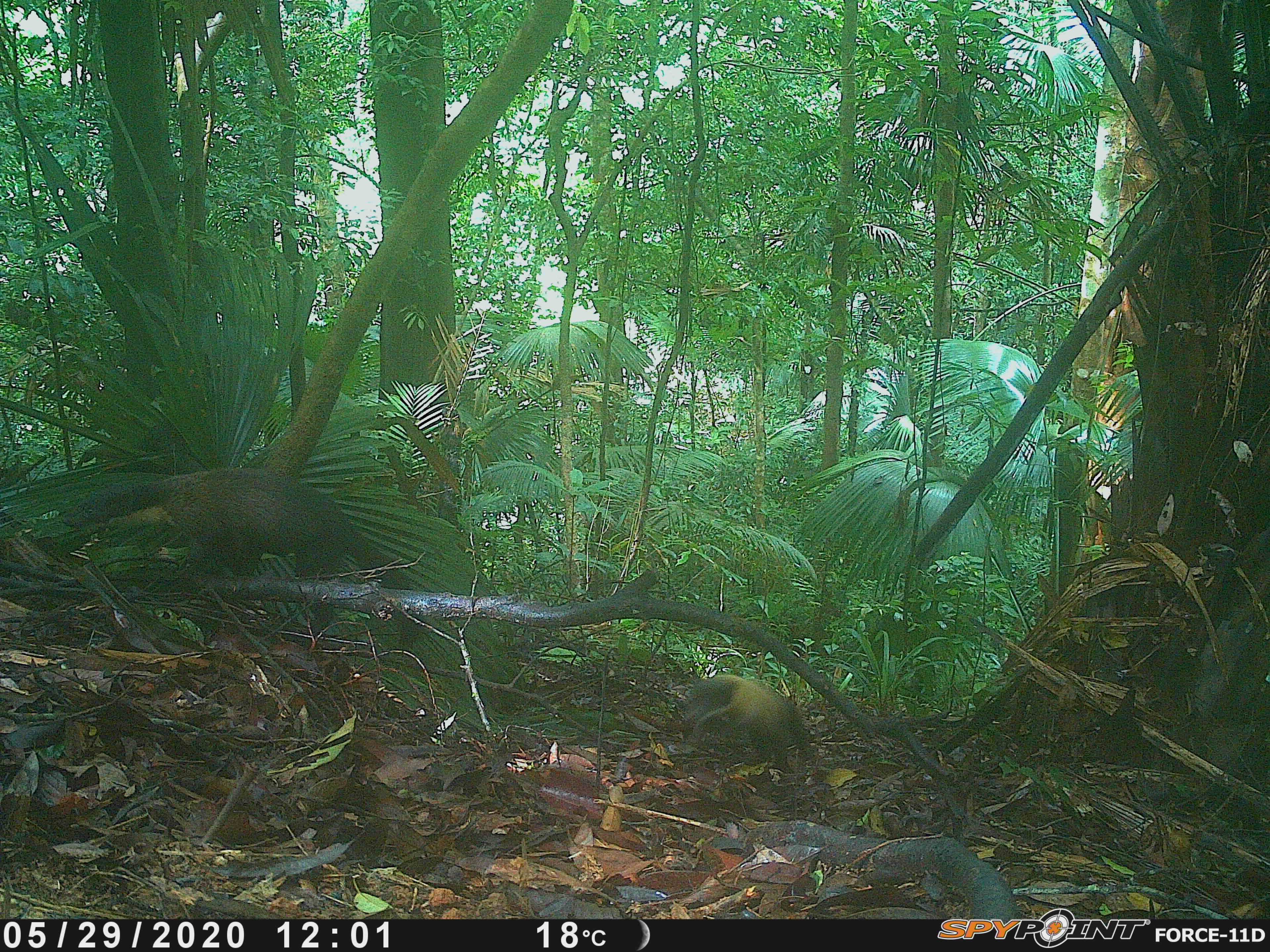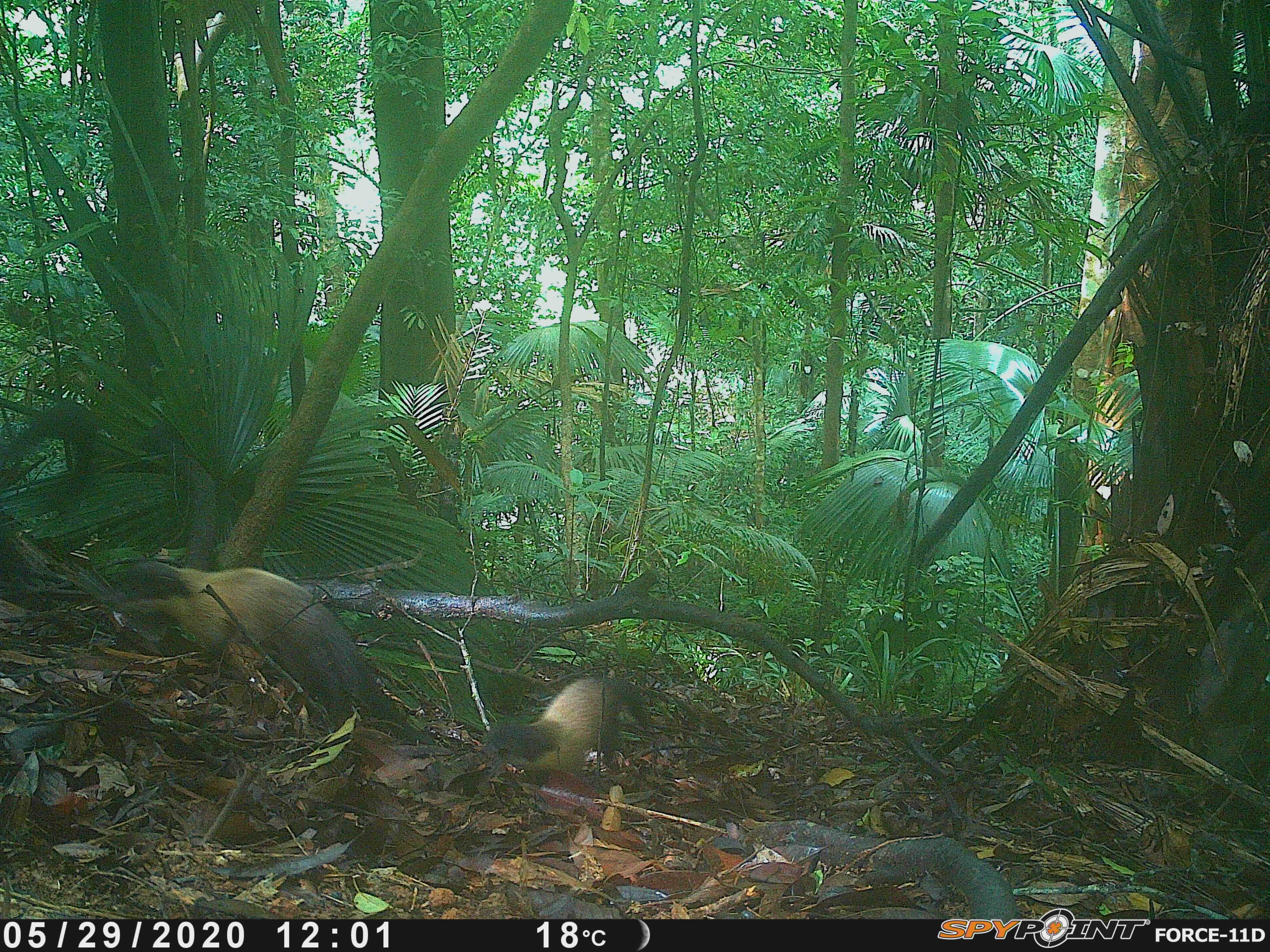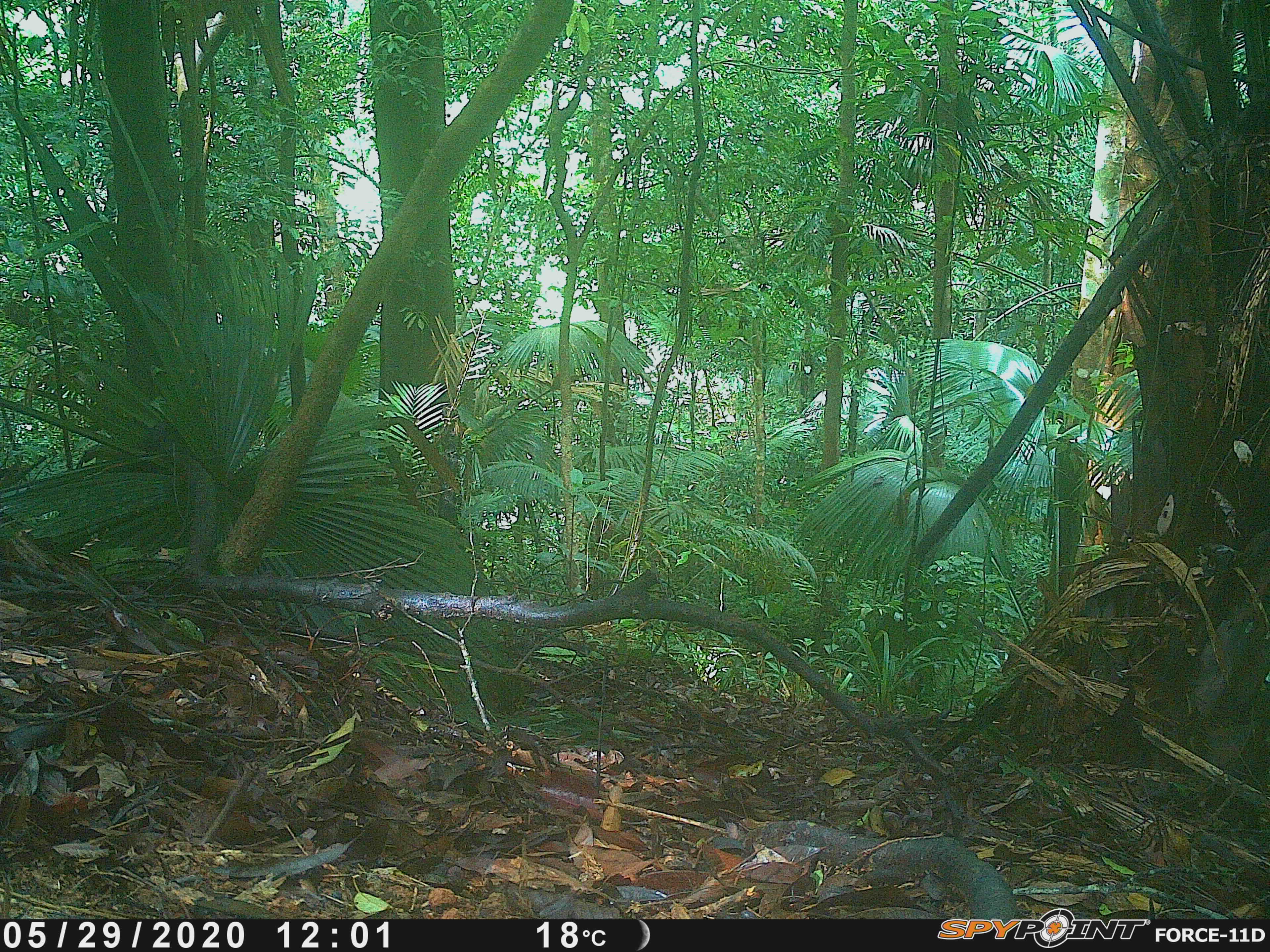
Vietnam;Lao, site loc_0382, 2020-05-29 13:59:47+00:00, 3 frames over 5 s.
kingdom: Animalia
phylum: Chordata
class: Mammalia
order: Carnivora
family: Mustelidae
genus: Martes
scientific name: Martes flavigula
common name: yellow-throated marten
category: yellow throated marten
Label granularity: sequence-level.